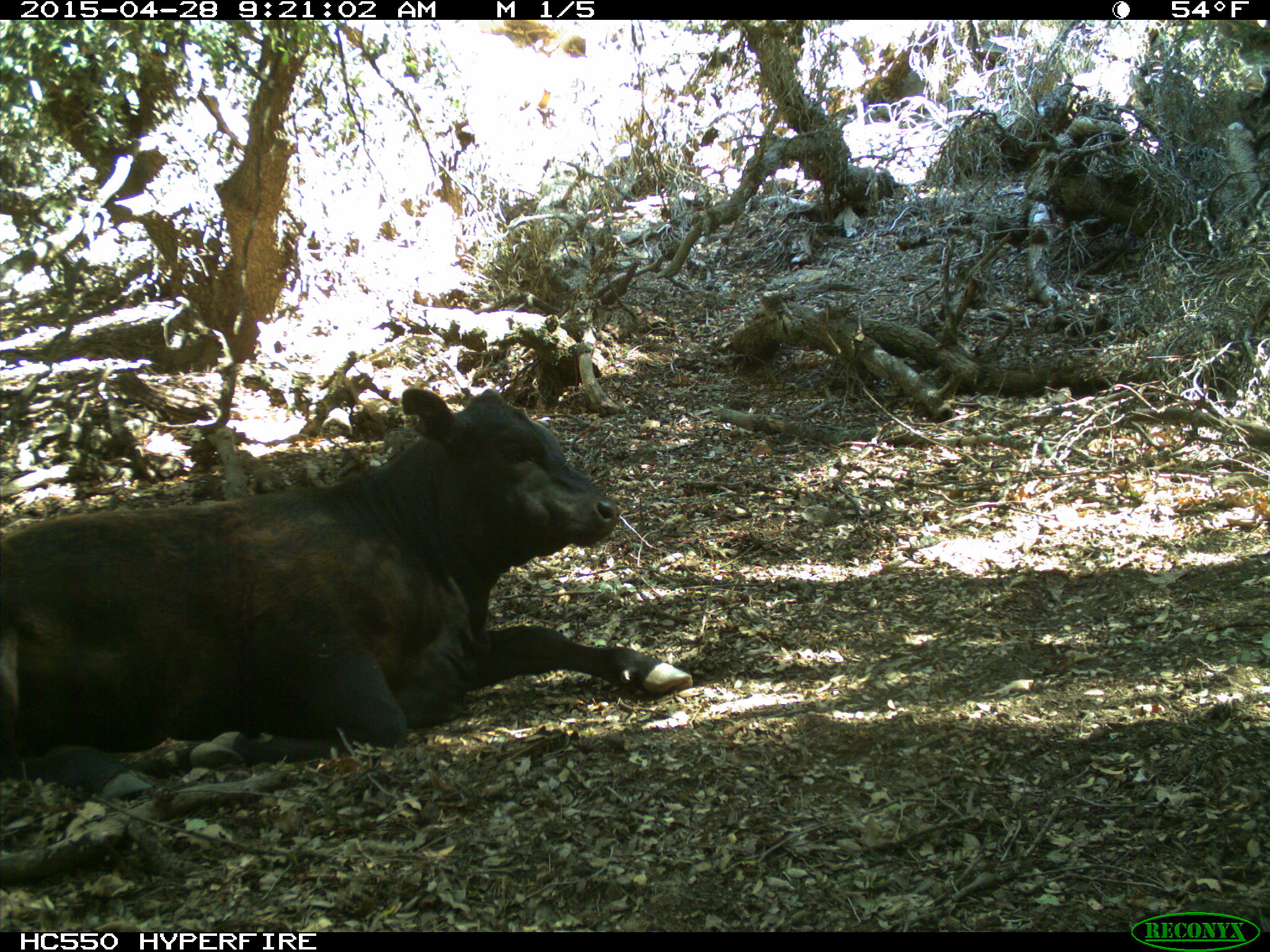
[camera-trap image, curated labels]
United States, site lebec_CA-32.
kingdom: Animalia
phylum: Chordata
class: Mammalia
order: Artiodactyla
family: Bovidae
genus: Bos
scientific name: Bos taurus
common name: domestic cow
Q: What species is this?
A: Bos taurus (domestic cow).